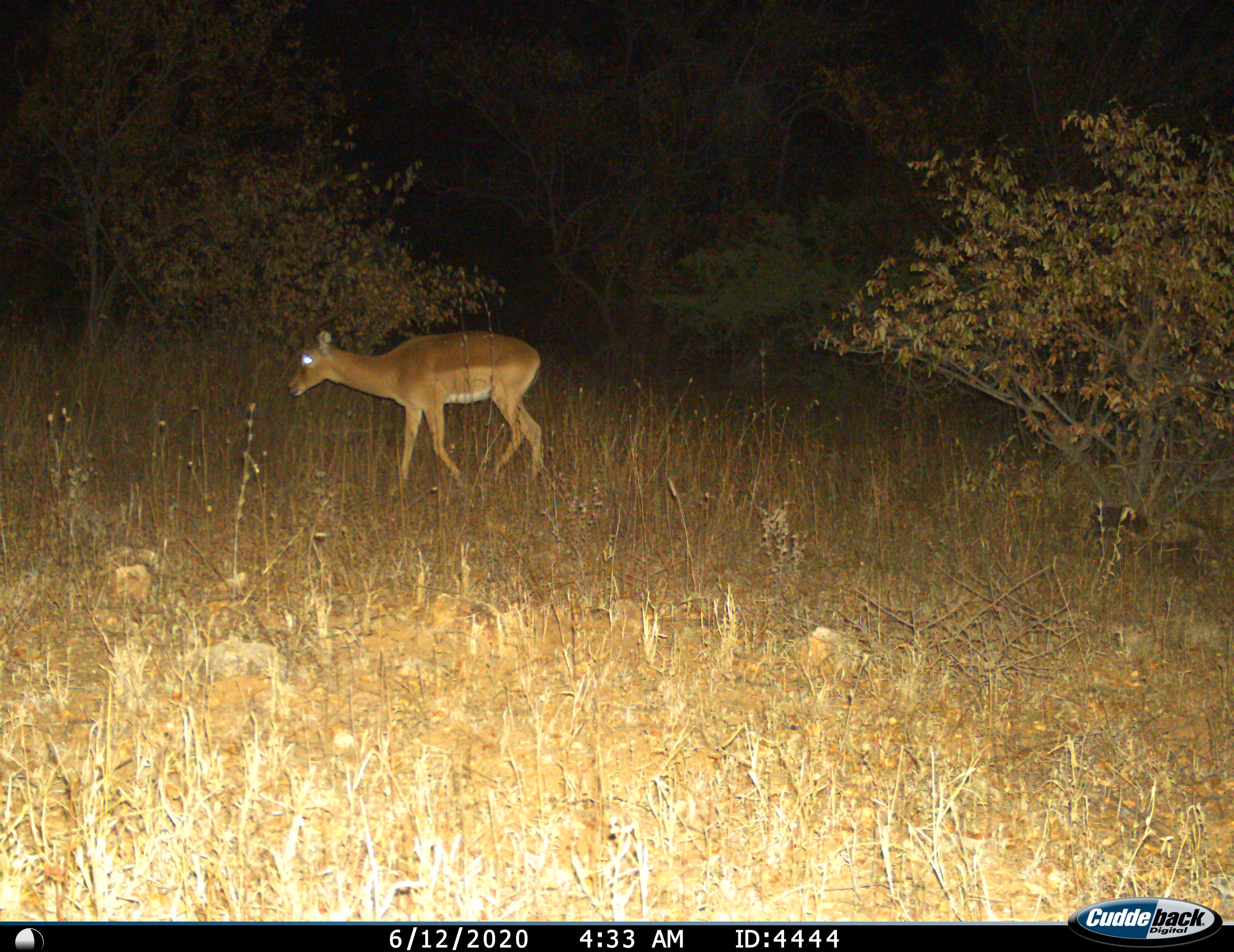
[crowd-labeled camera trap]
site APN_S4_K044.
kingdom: Animalia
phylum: Chordata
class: Mammalia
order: Artiodactyla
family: Bovidae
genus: Aepyceros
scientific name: Aepyceros melampus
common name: impala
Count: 1.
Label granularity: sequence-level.